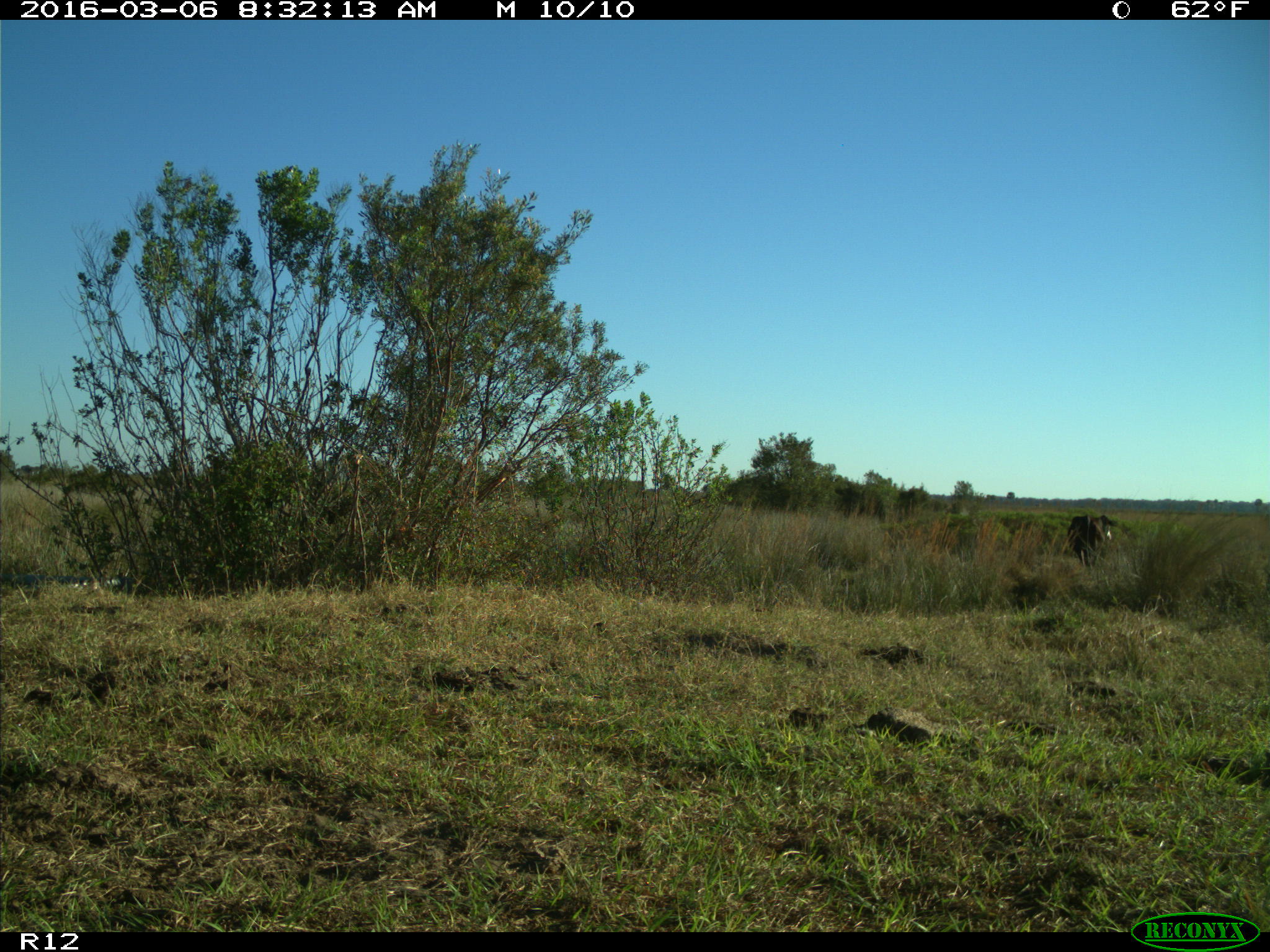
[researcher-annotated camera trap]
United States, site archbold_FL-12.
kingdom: Animalia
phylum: Chordata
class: Mammalia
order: Artiodactyla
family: Bovidae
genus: Bos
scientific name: Bos taurus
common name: domestic cow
Bos taurus (domestic cow).